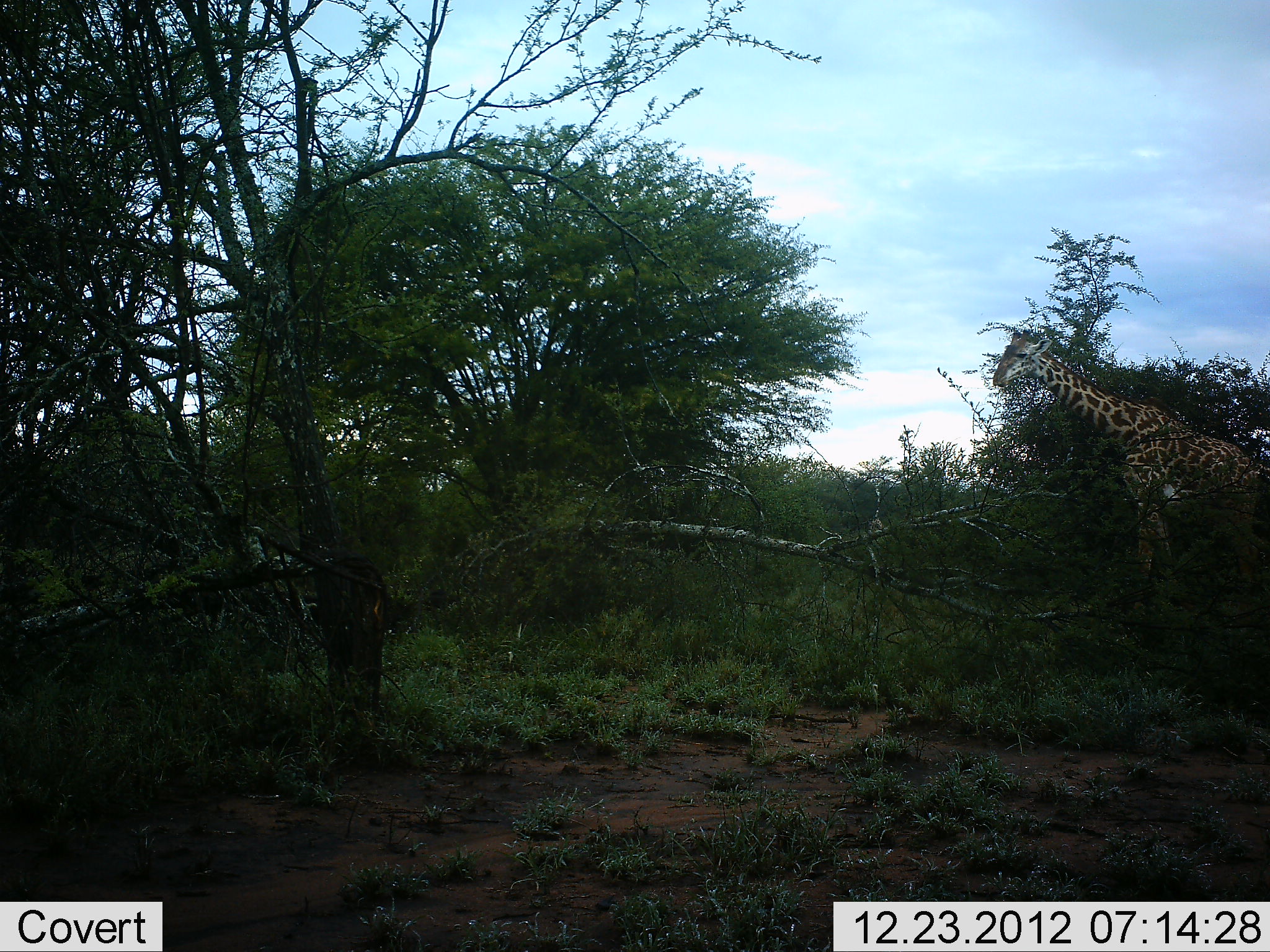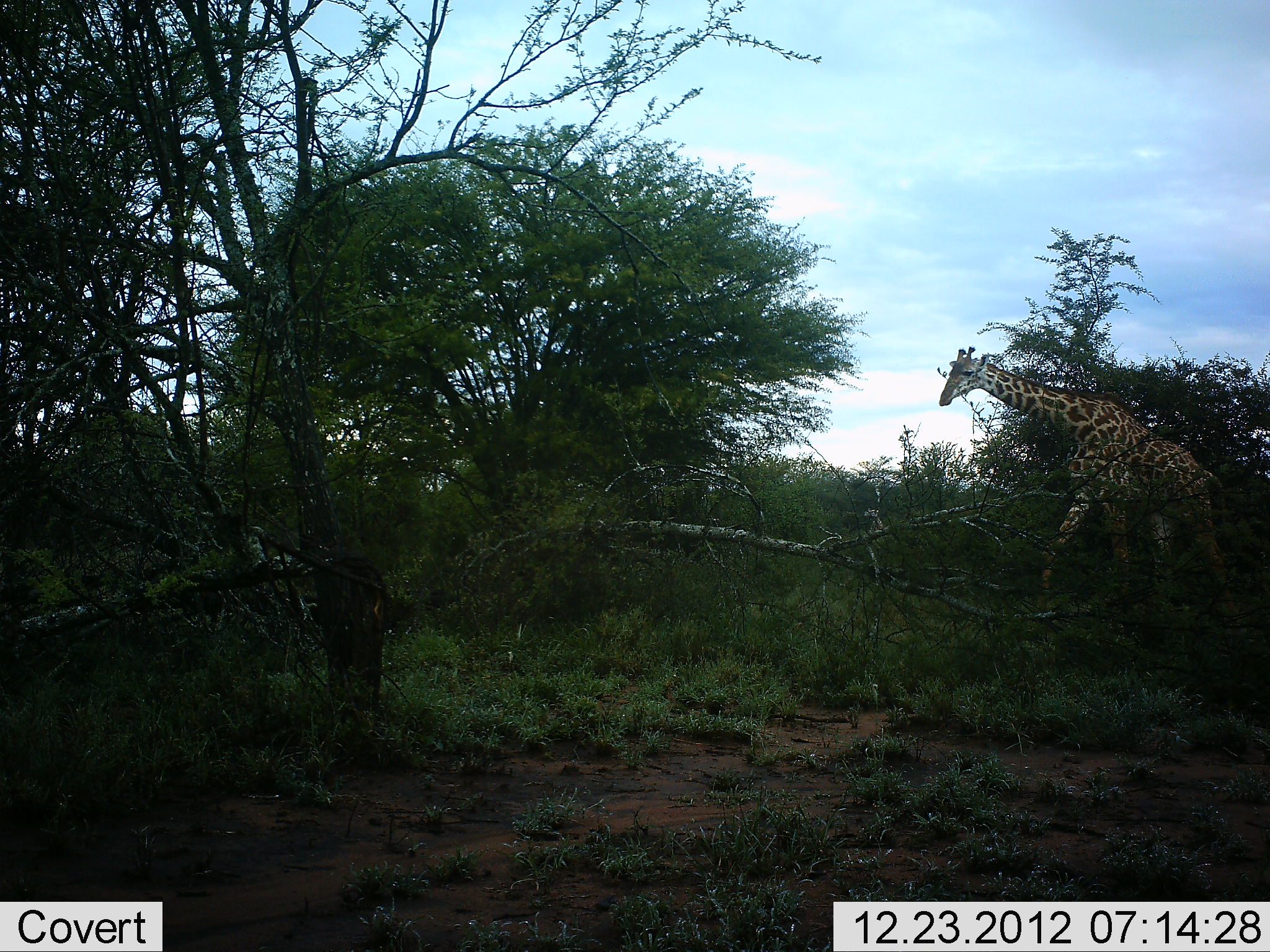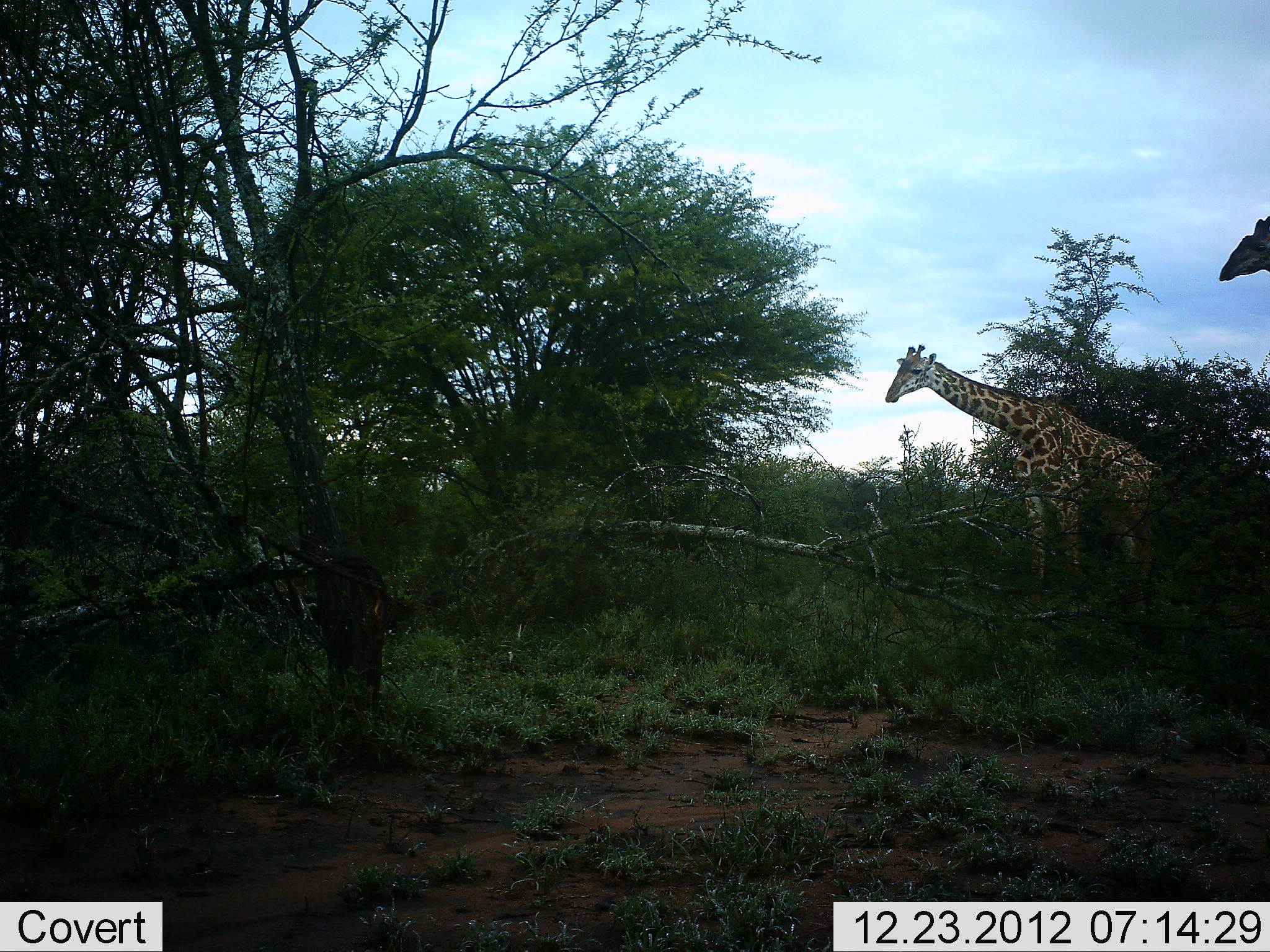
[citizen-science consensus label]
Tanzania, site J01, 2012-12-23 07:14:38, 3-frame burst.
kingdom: Animalia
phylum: Chordata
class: Mammalia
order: Artiodactyla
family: Giraffidae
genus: Giraffa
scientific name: Giraffa camelopardalis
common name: giraffe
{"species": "giraffe (Giraffa camelopardalis)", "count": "2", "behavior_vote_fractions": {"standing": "16%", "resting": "0%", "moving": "95%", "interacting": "0%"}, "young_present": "8%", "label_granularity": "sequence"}